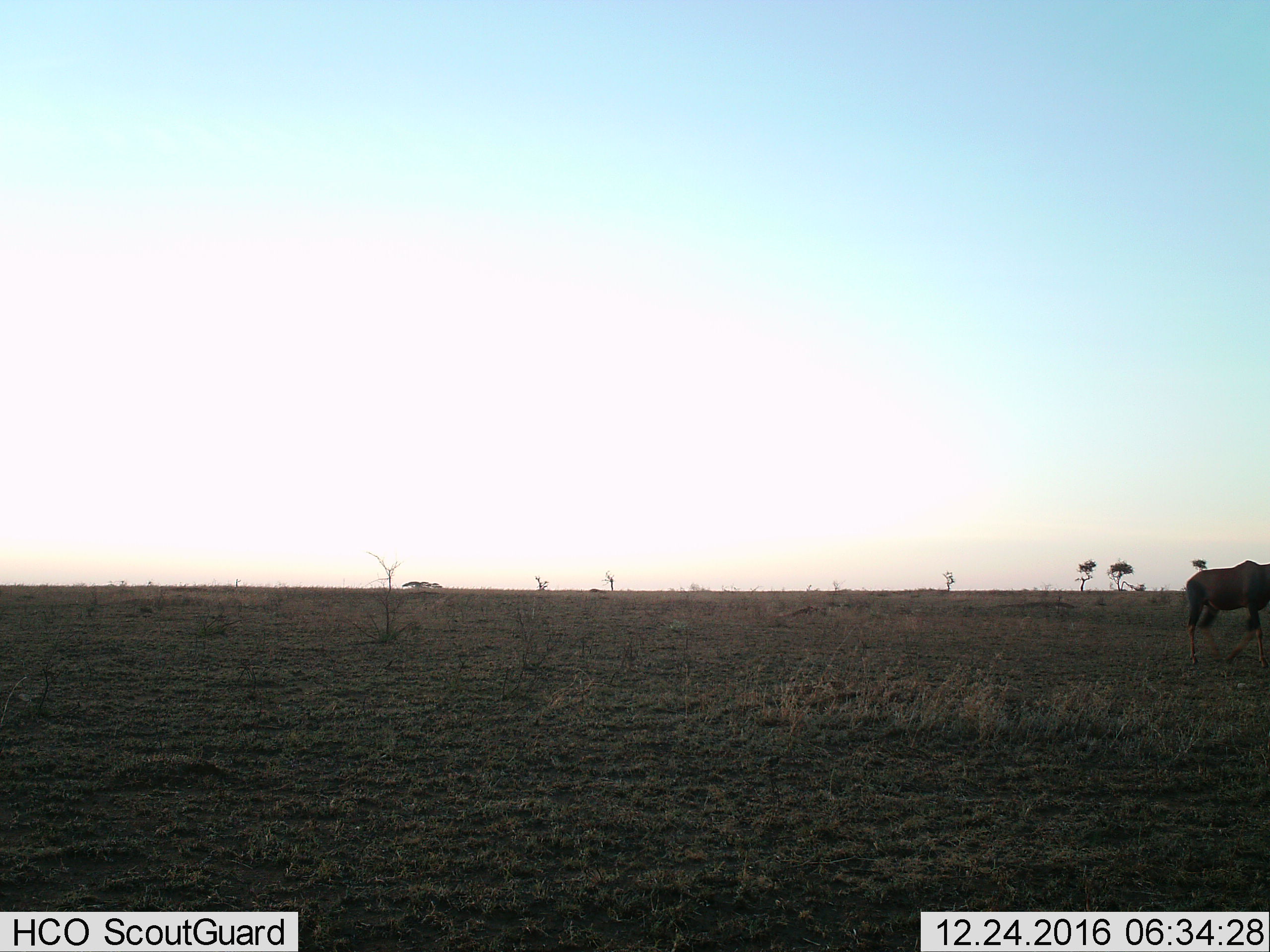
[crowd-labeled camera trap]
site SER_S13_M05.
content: unidentified animal